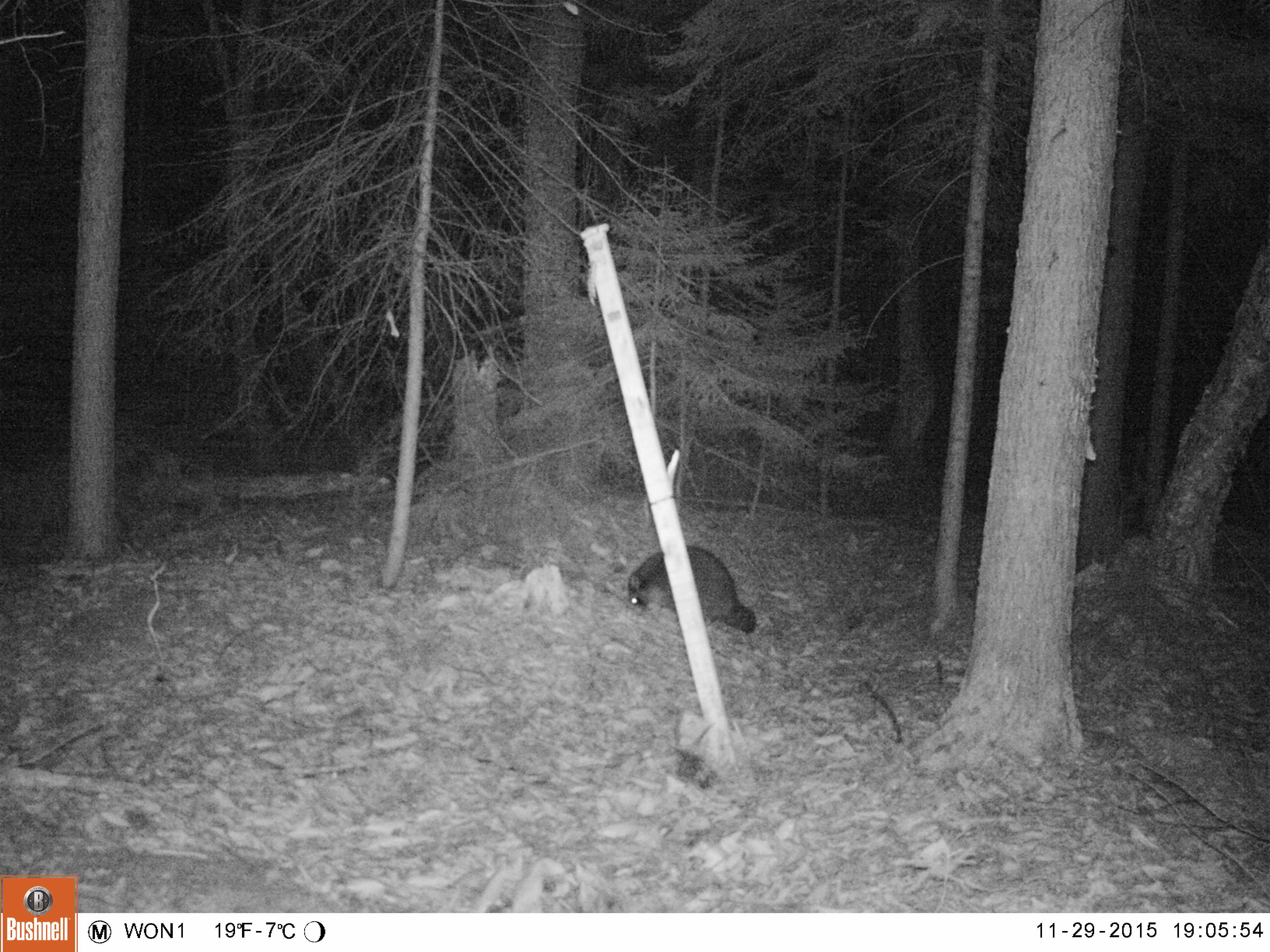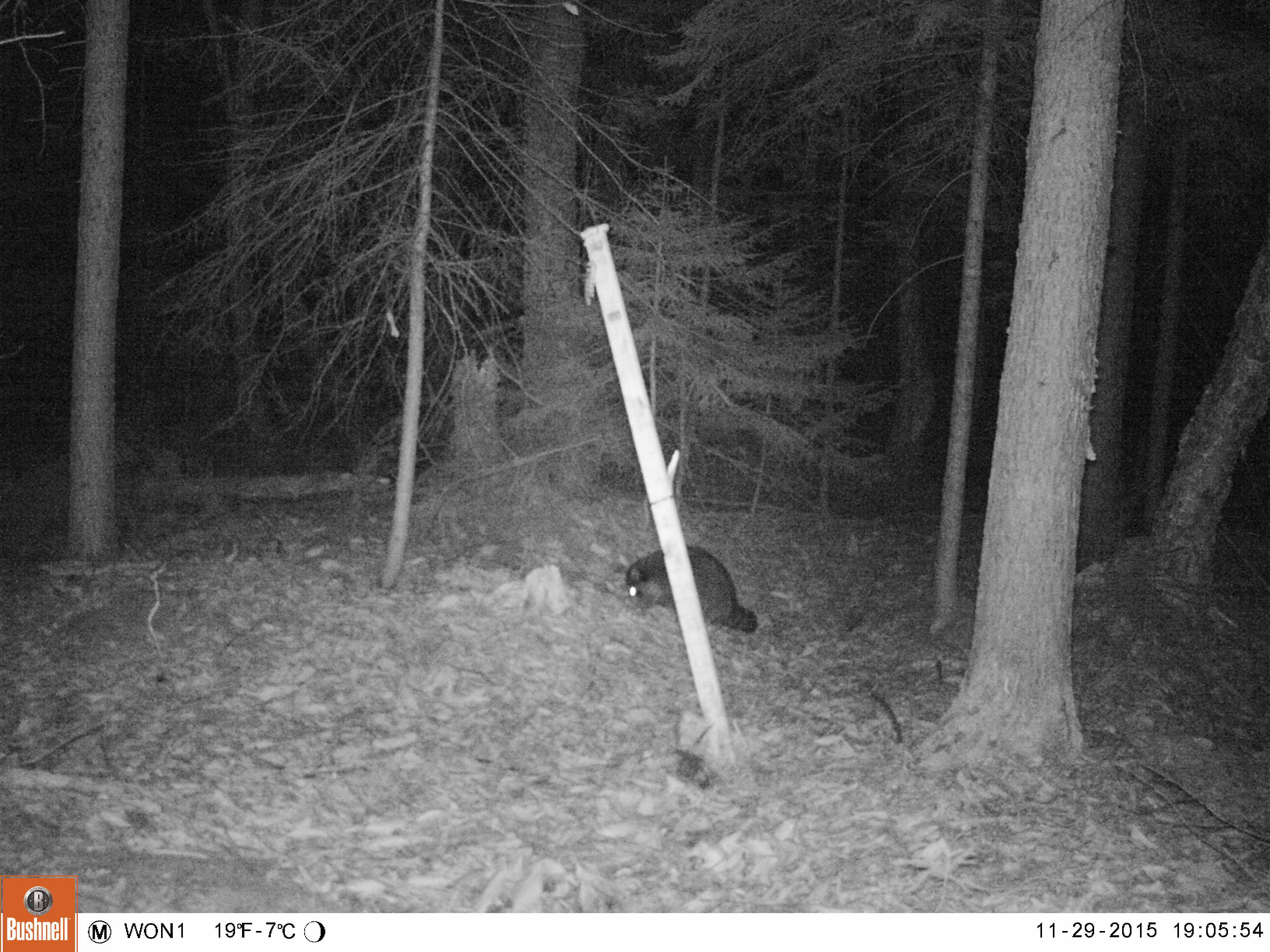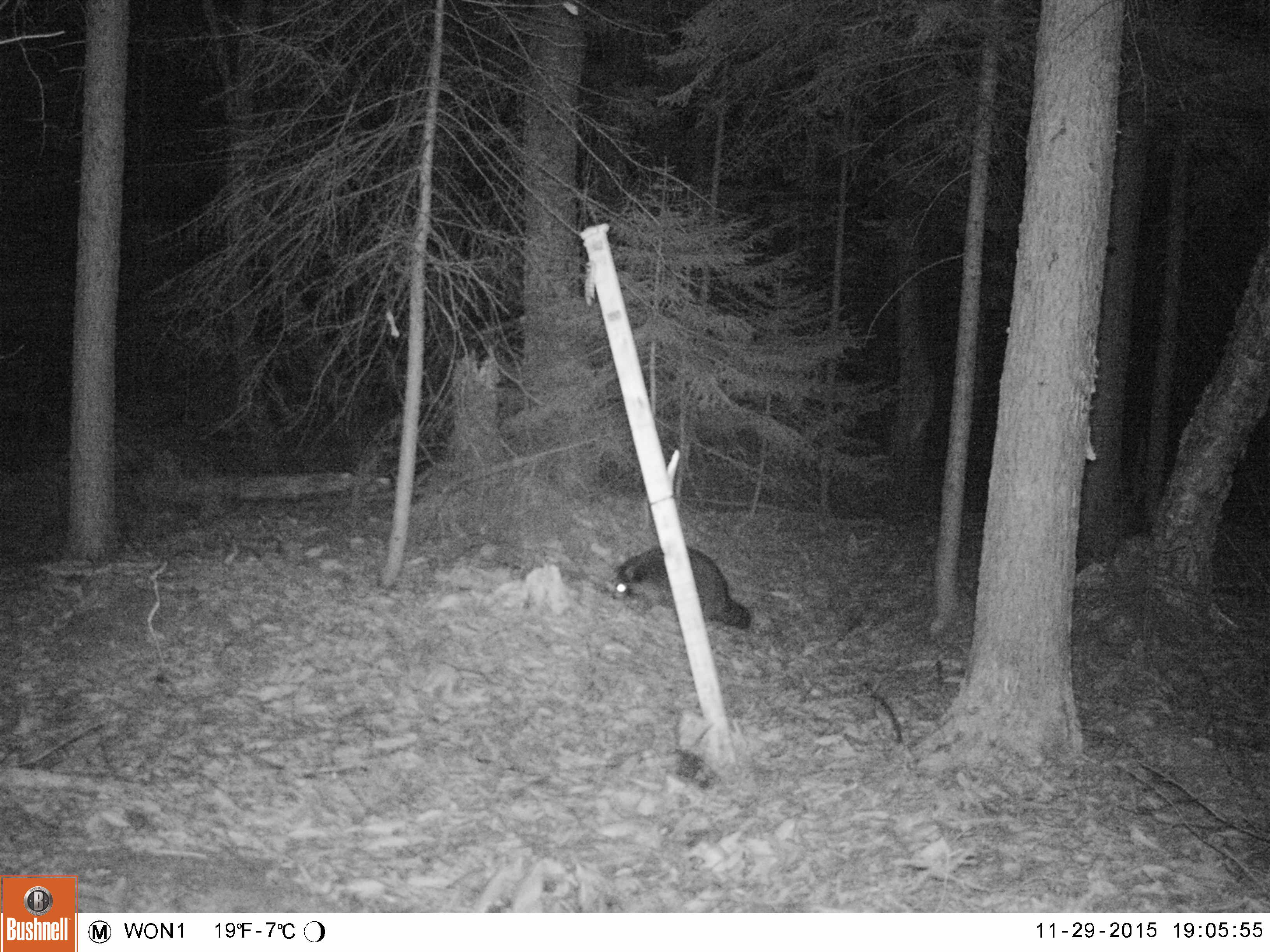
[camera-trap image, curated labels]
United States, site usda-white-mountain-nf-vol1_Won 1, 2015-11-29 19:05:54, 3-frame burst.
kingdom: Animalia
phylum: Chordata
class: Mammalia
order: Carnivora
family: Procyonidae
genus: Procyon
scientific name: Procyon lotor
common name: raccoon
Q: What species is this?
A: Raccoon (Procyon lotor).